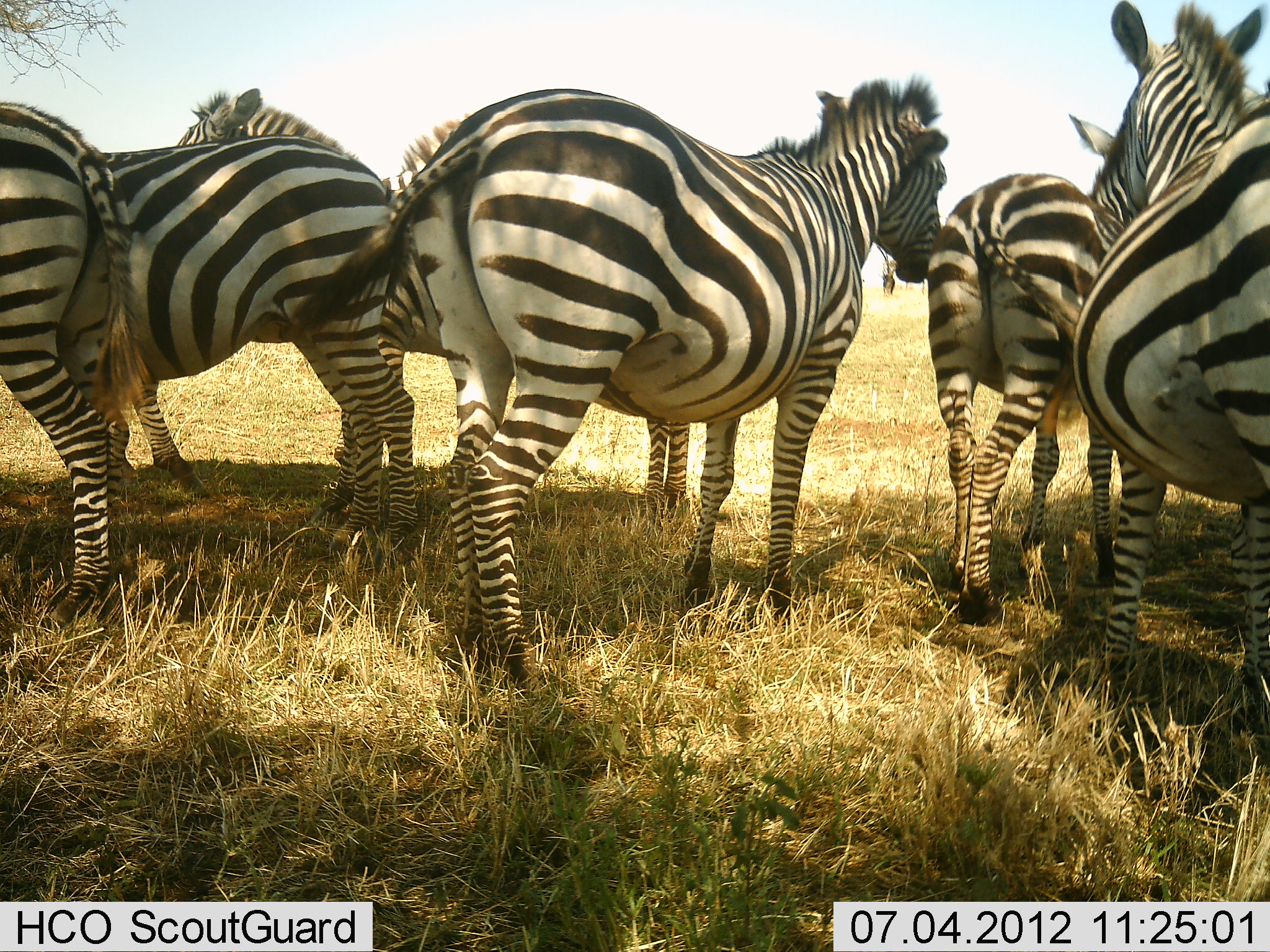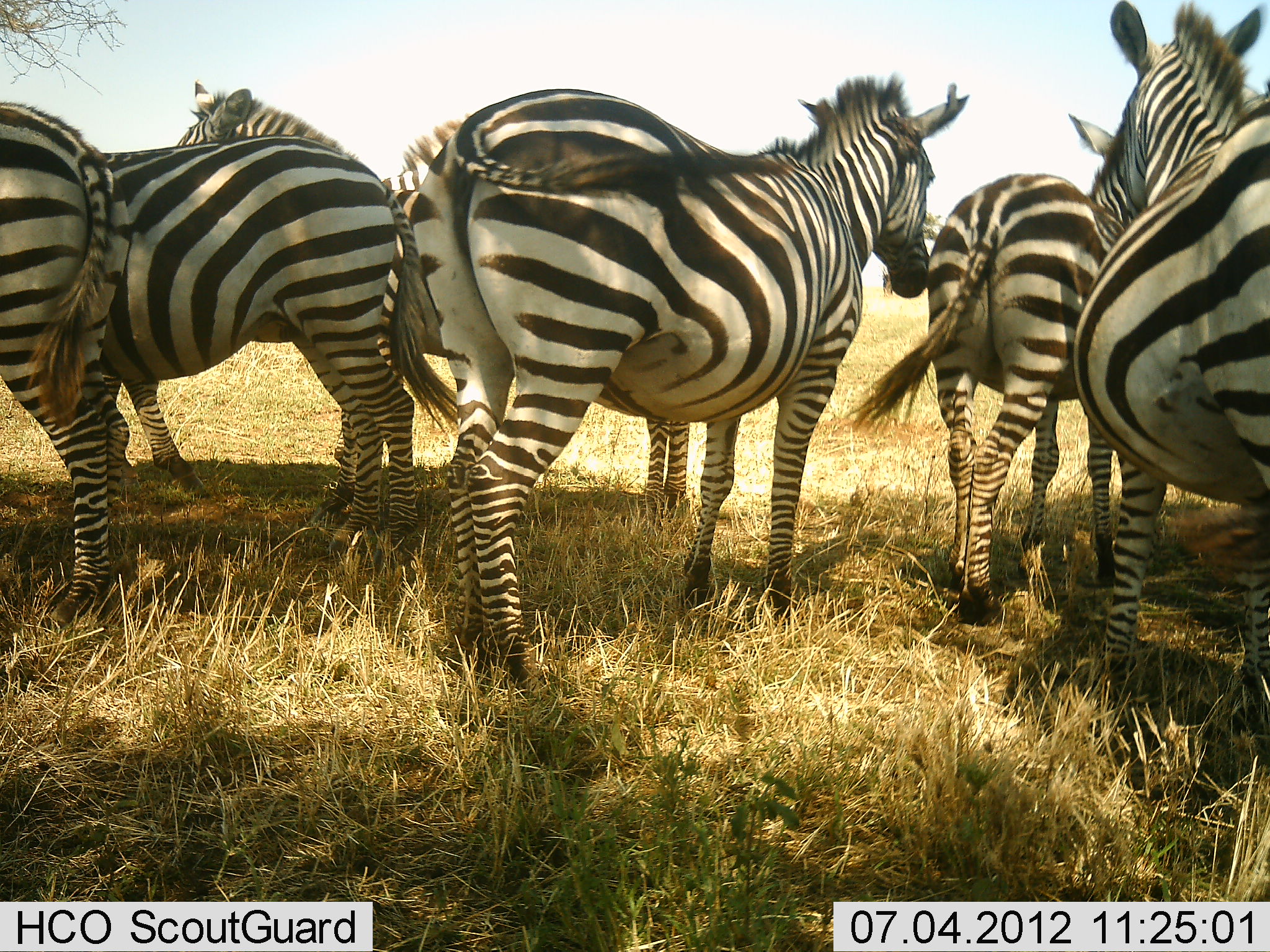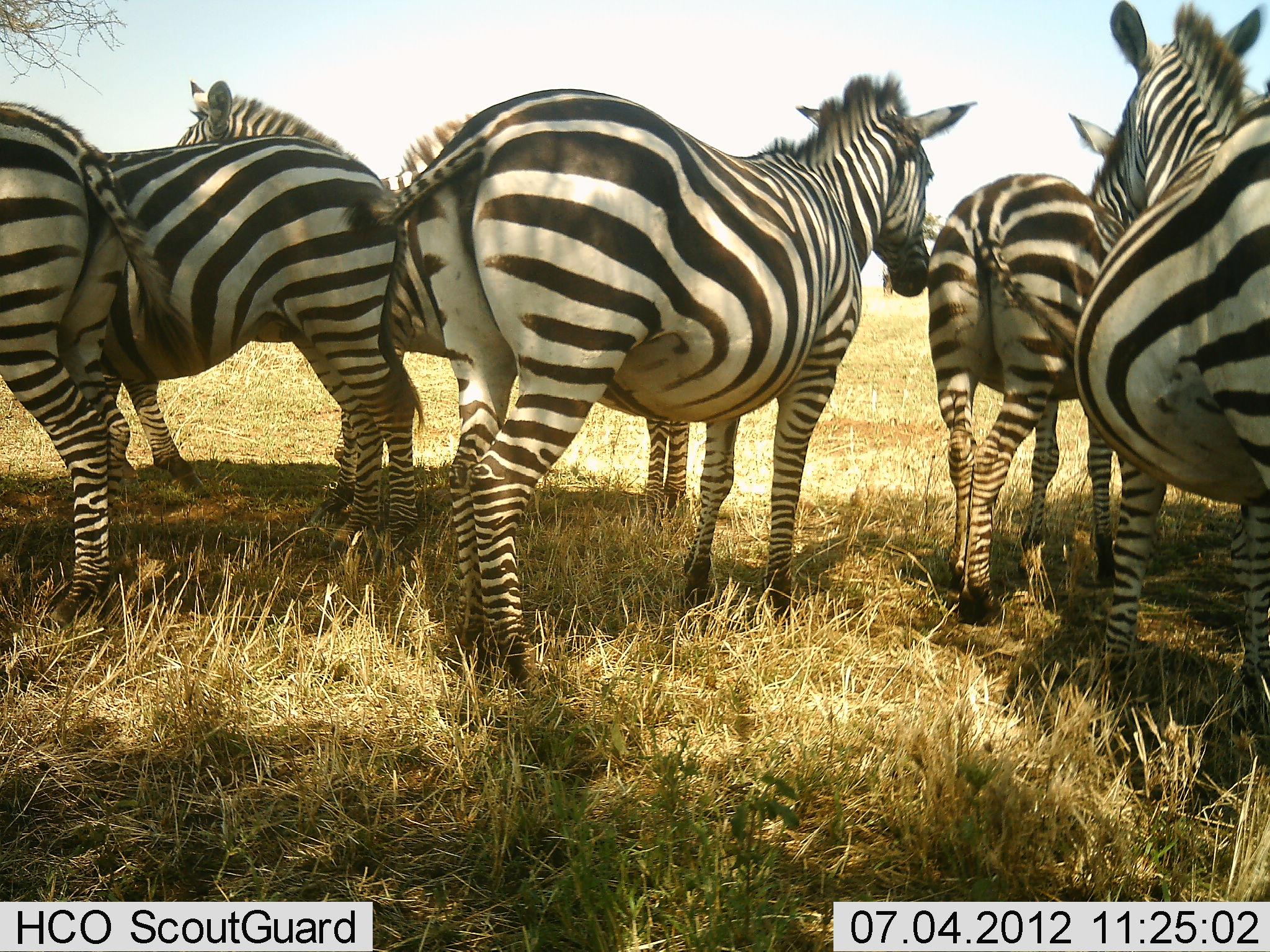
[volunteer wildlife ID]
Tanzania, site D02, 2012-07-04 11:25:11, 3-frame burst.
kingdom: Animalia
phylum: Chordata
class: Mammalia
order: Perissodactyla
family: Equidae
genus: Equus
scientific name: Equus quagga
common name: plains zebra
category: zebra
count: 6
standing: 90%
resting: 10%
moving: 10%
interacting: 0%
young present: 0%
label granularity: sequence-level